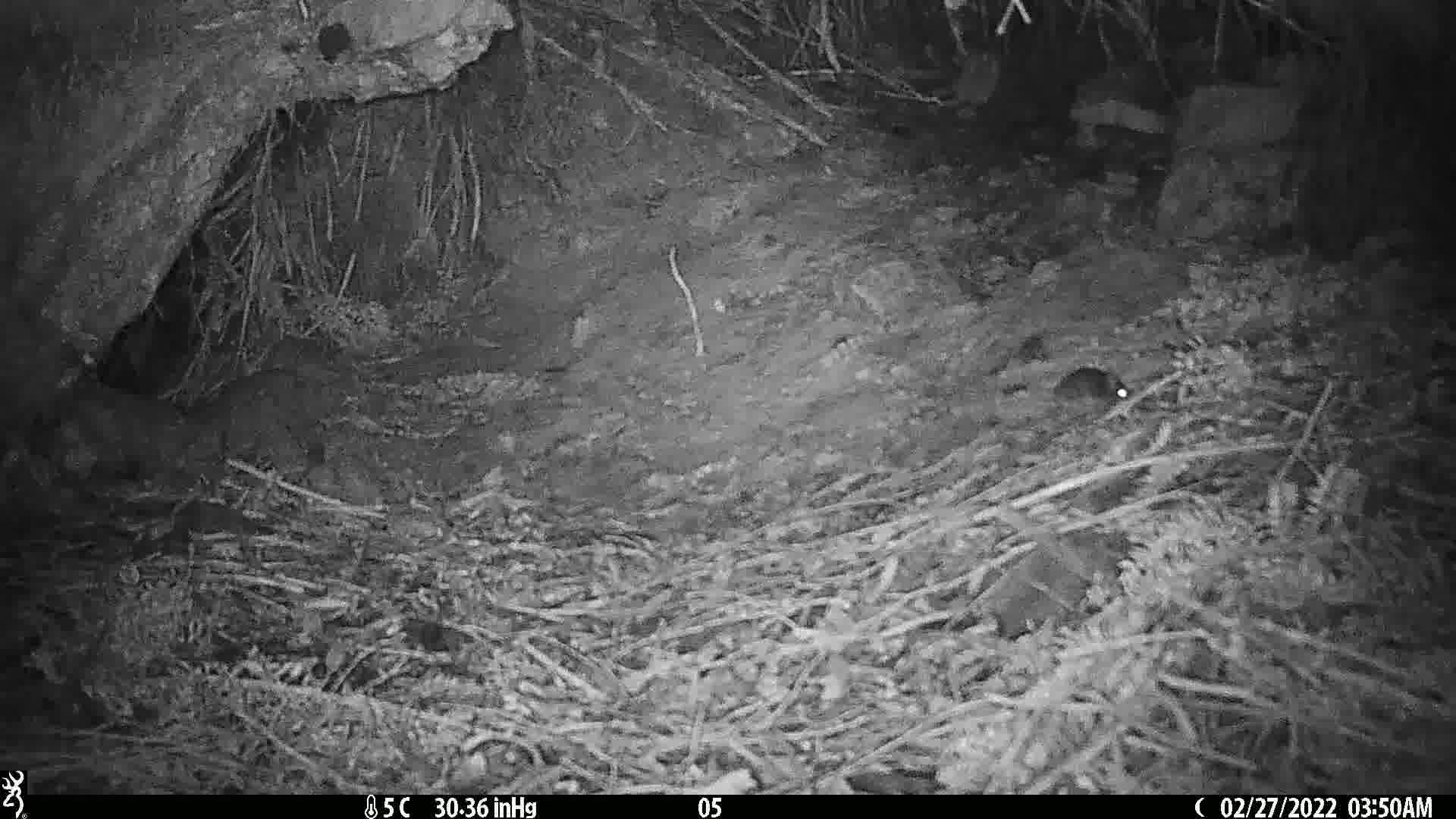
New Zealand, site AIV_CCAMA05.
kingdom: Animalia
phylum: Chordata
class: Mammalia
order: Rodentia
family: Muridae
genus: Mus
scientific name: Mus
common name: mouse